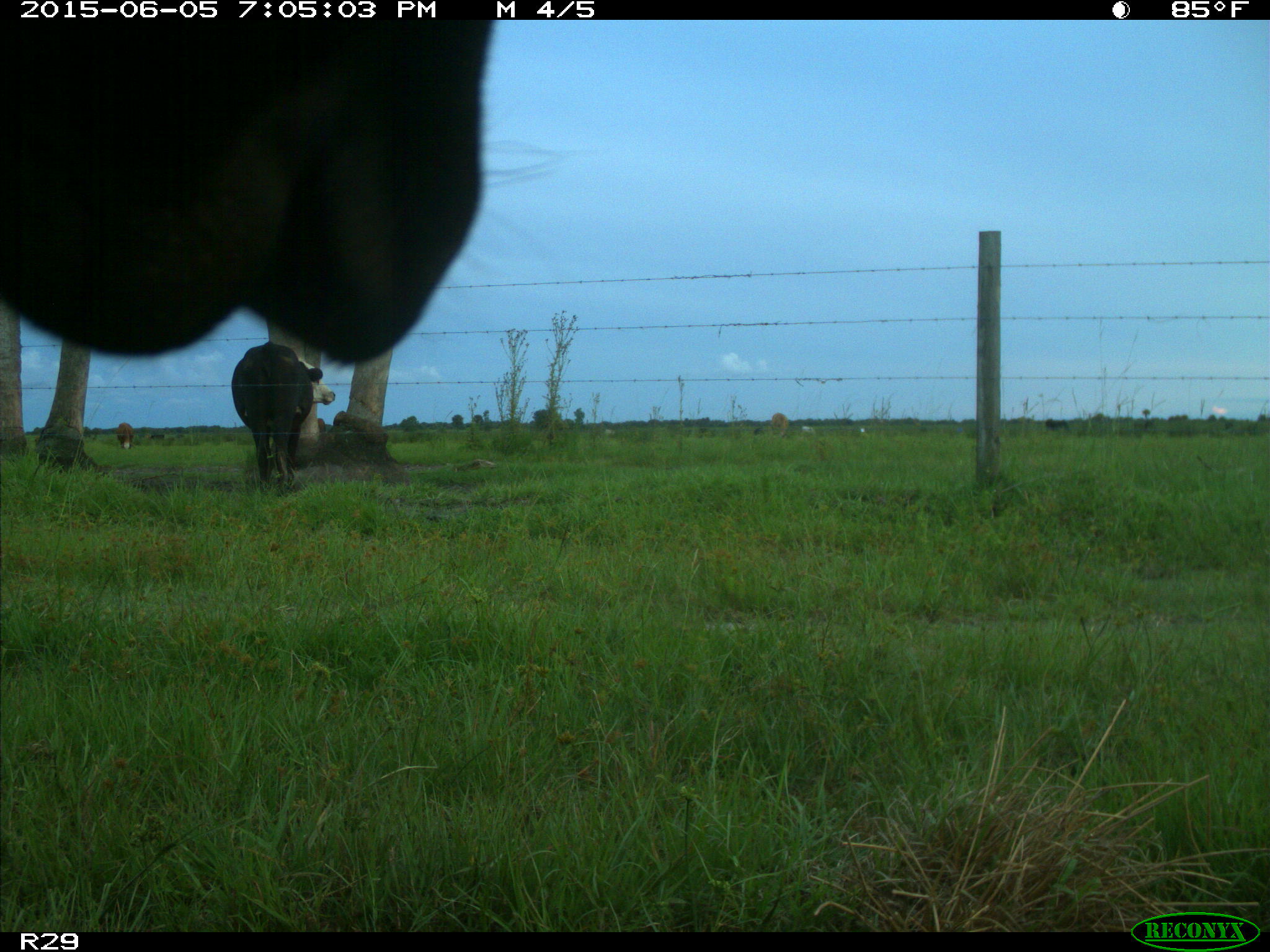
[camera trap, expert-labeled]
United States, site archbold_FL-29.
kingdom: Animalia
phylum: Chordata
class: Mammalia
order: Artiodactyla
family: Bovidae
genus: Bos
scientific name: Bos taurus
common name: domestic cow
Bos taurus (domestic cow).